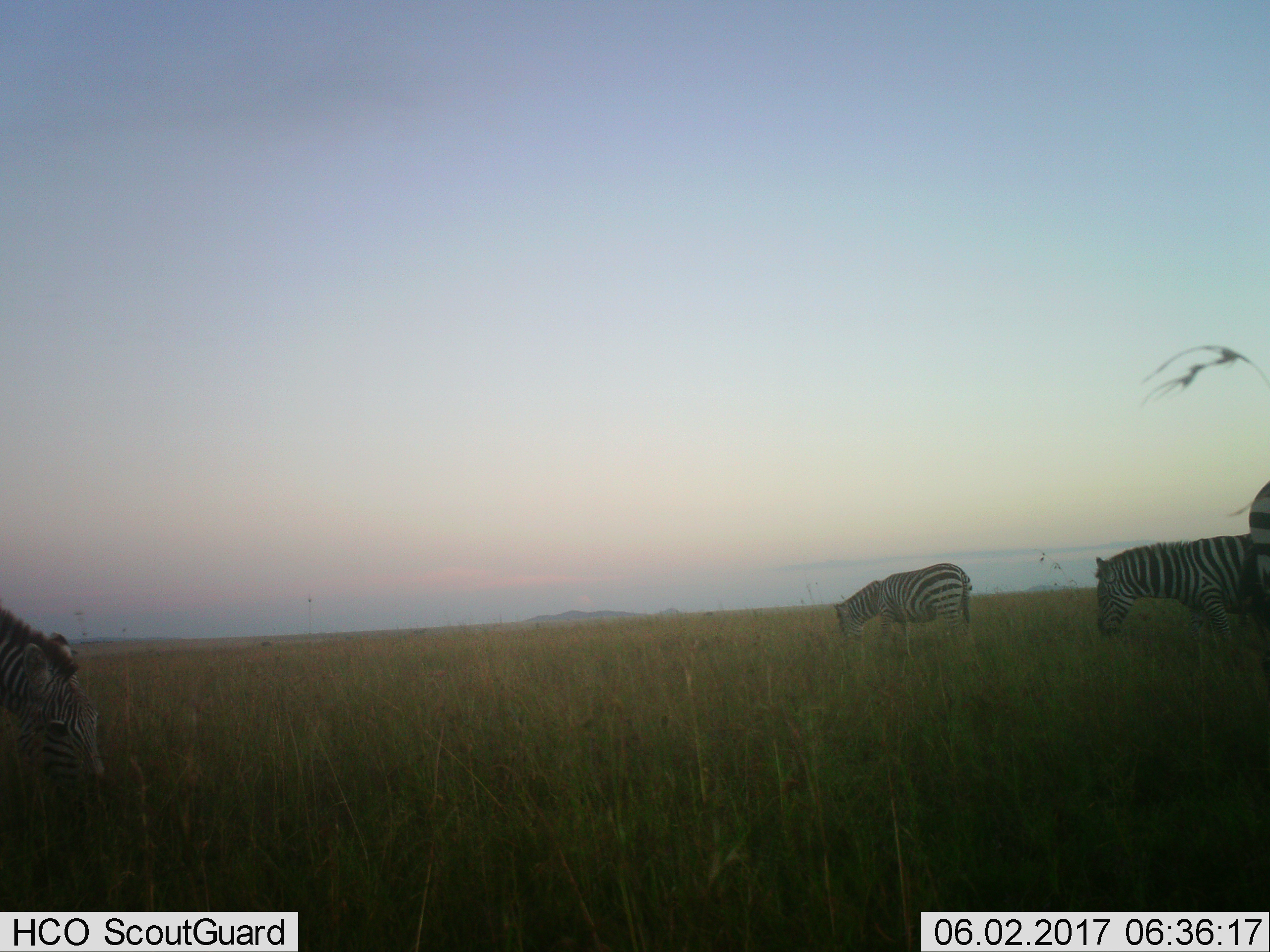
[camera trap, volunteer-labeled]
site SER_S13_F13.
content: unidentified animal